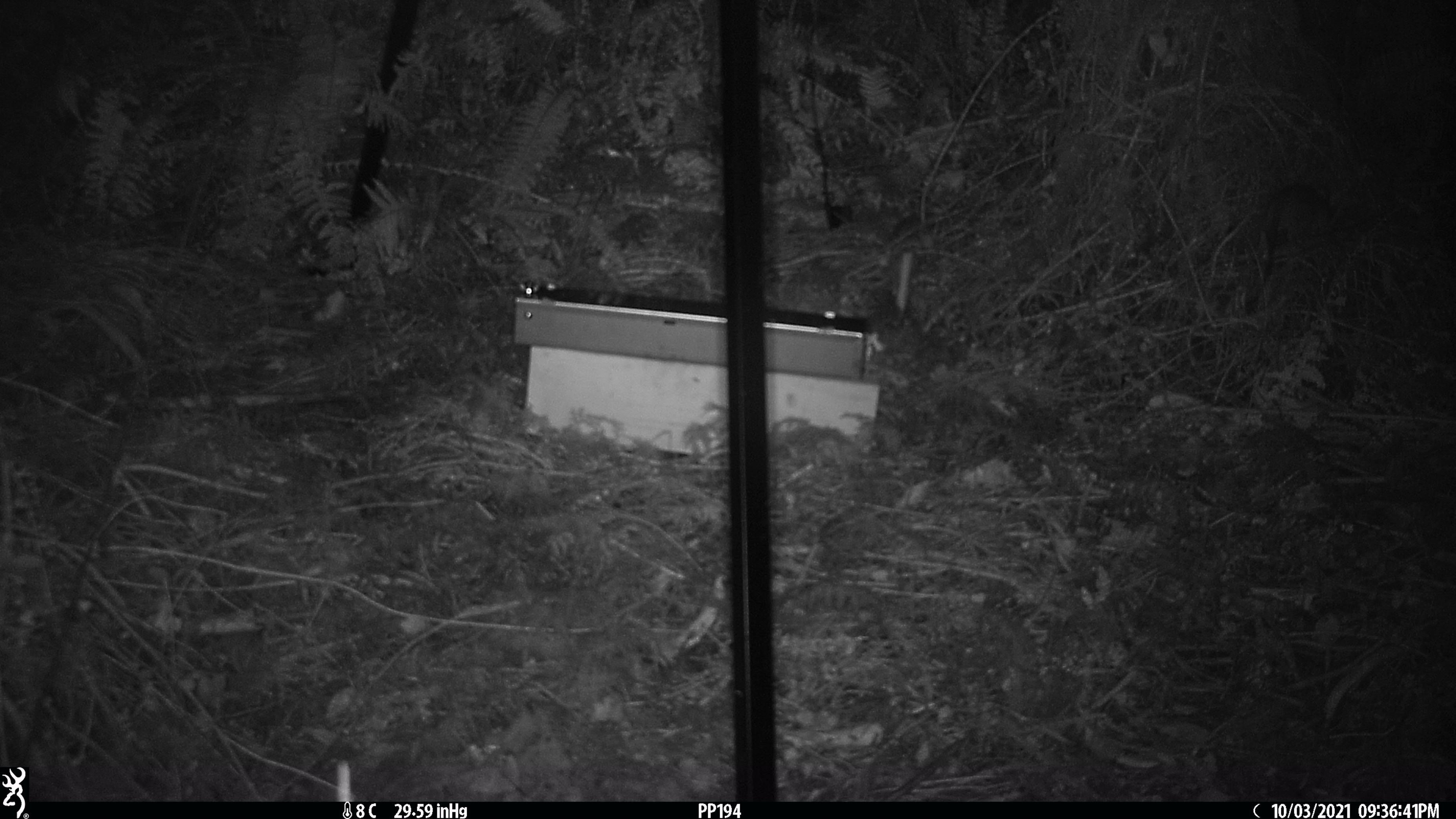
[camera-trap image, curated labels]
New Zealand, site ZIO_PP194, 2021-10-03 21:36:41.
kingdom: Animalia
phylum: Chordata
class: Mammalia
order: Rodentia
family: Muridae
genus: Rattus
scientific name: Rattus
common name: rat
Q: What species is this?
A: Rat (Rattus).